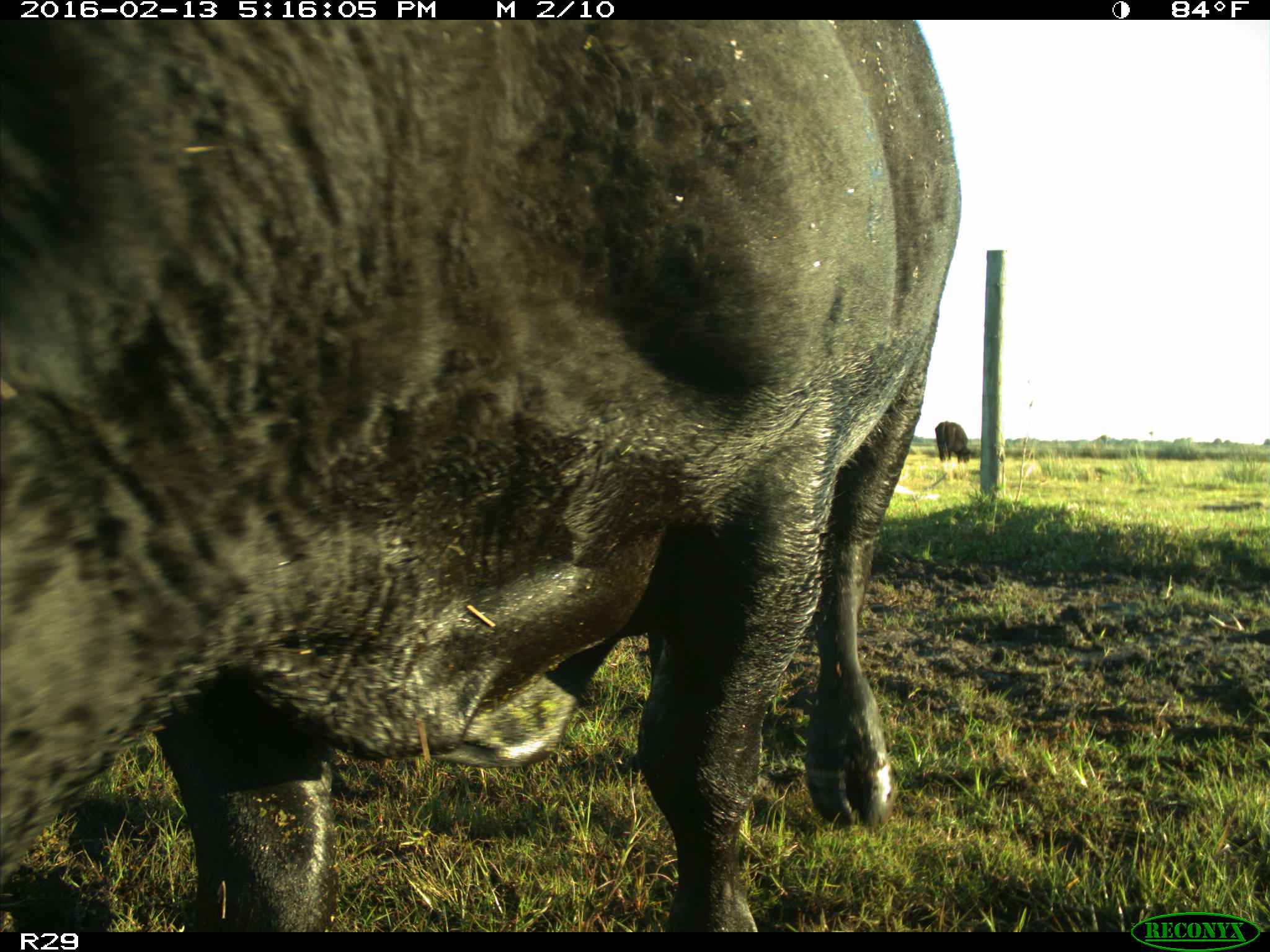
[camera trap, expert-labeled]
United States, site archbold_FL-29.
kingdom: Animalia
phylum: Chordata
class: Mammalia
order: Artiodactyla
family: Bovidae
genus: Bos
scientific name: Bos taurus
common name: domestic cow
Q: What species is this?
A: Bos taurus (domestic cow).